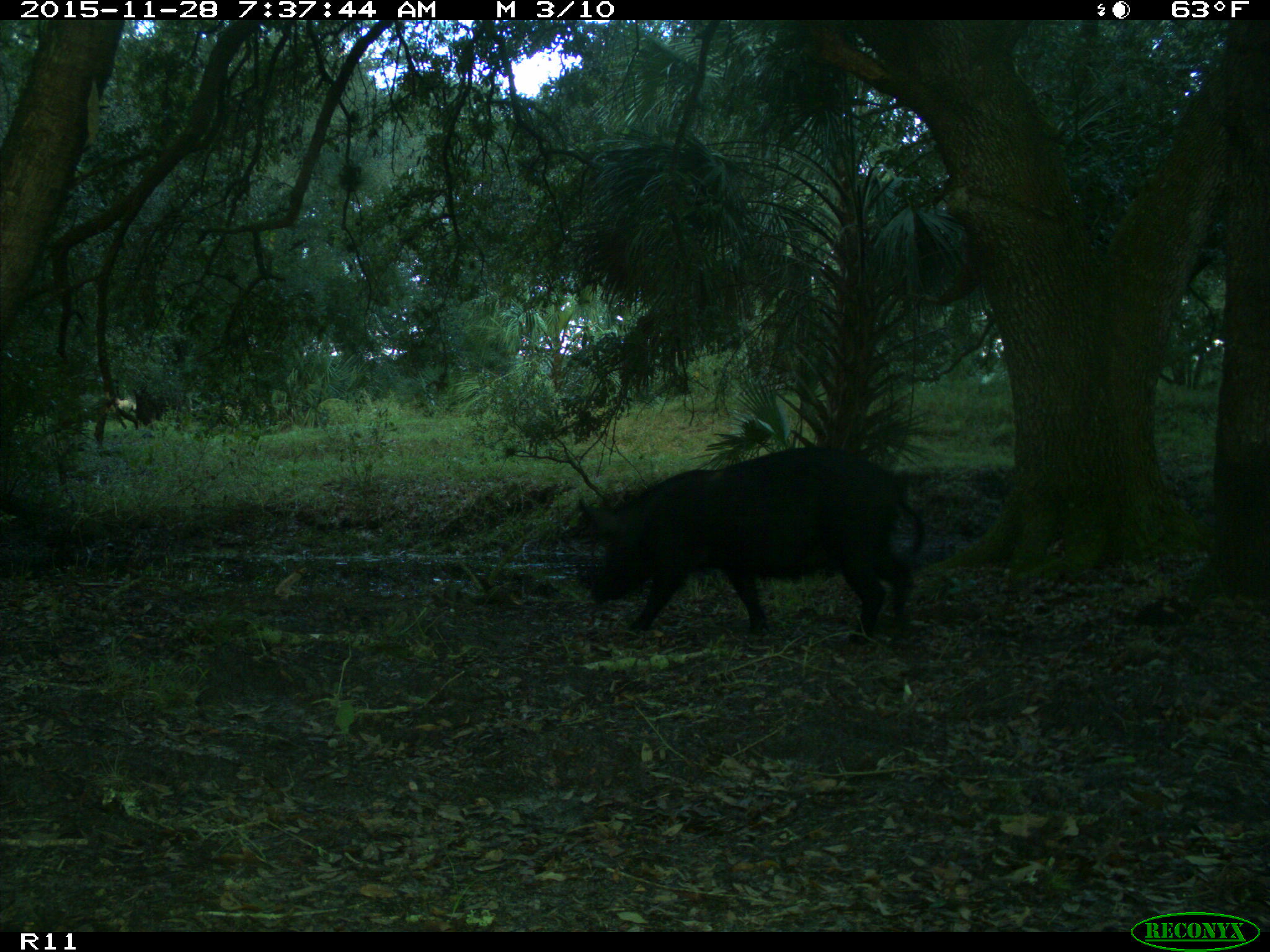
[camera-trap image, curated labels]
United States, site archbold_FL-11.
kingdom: Animalia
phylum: Chordata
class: Mammalia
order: Artiodactyla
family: Suidae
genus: Sus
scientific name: Sus scrofa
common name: wild boar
Sus scrofa (wild boar).